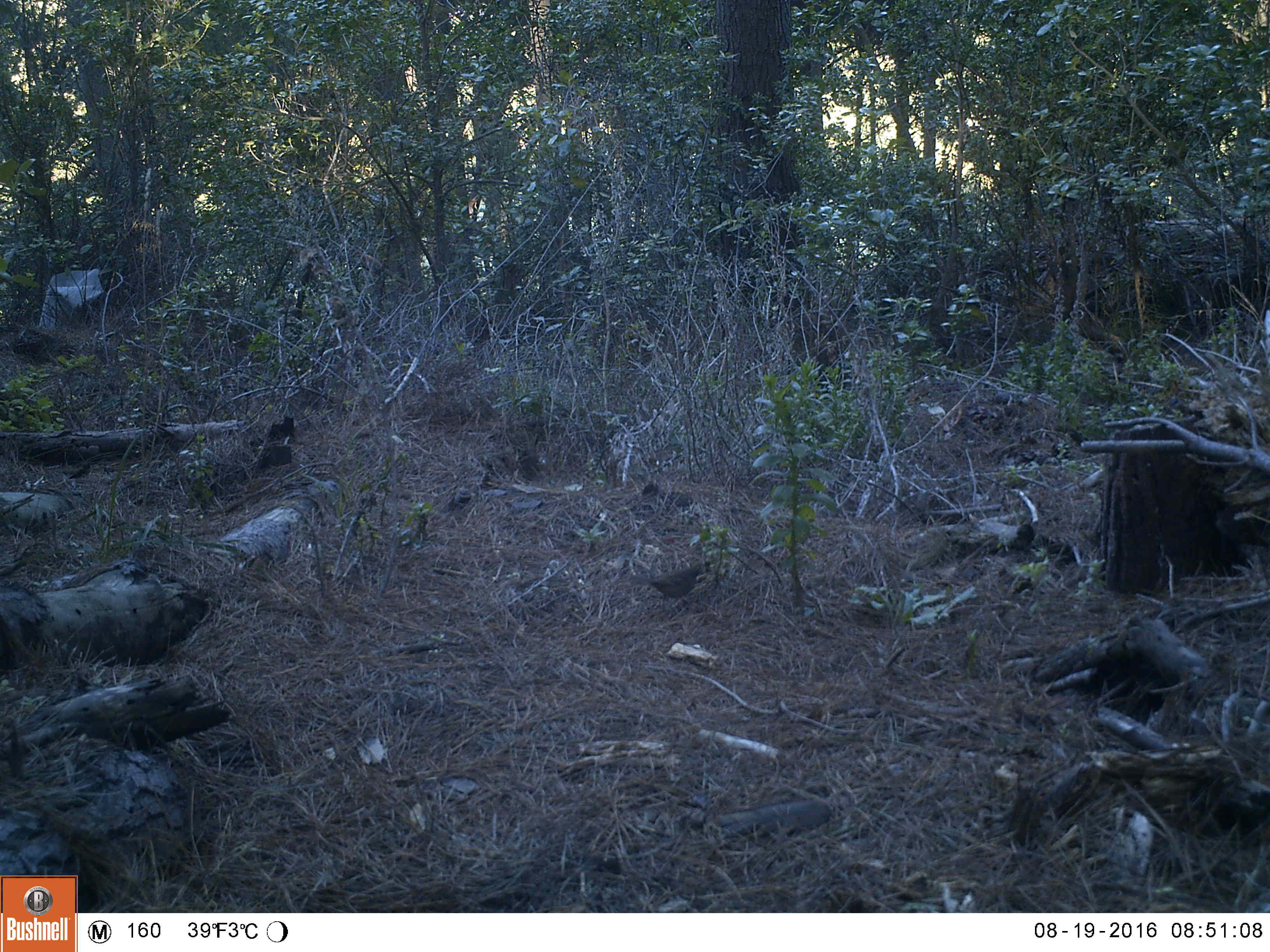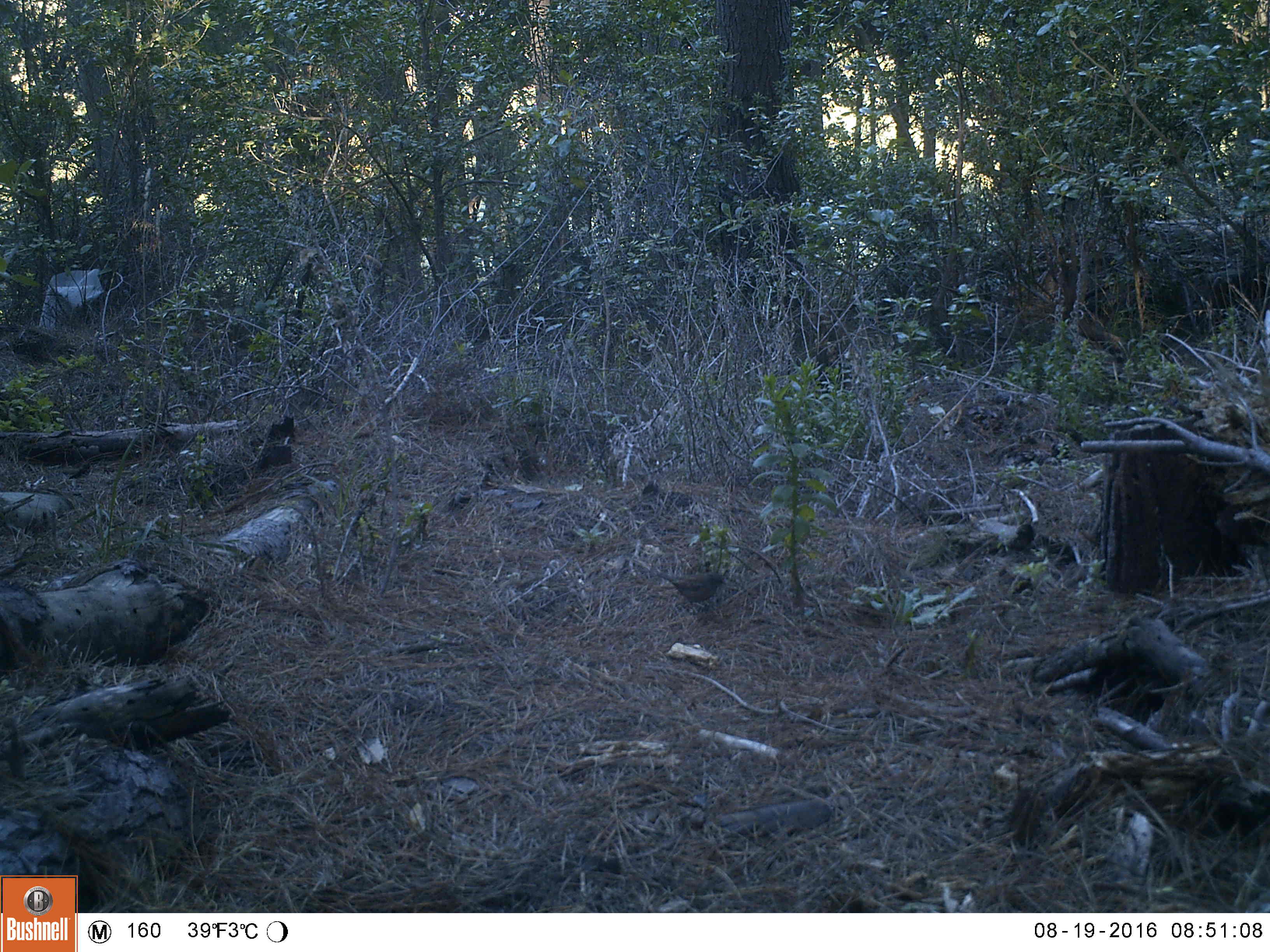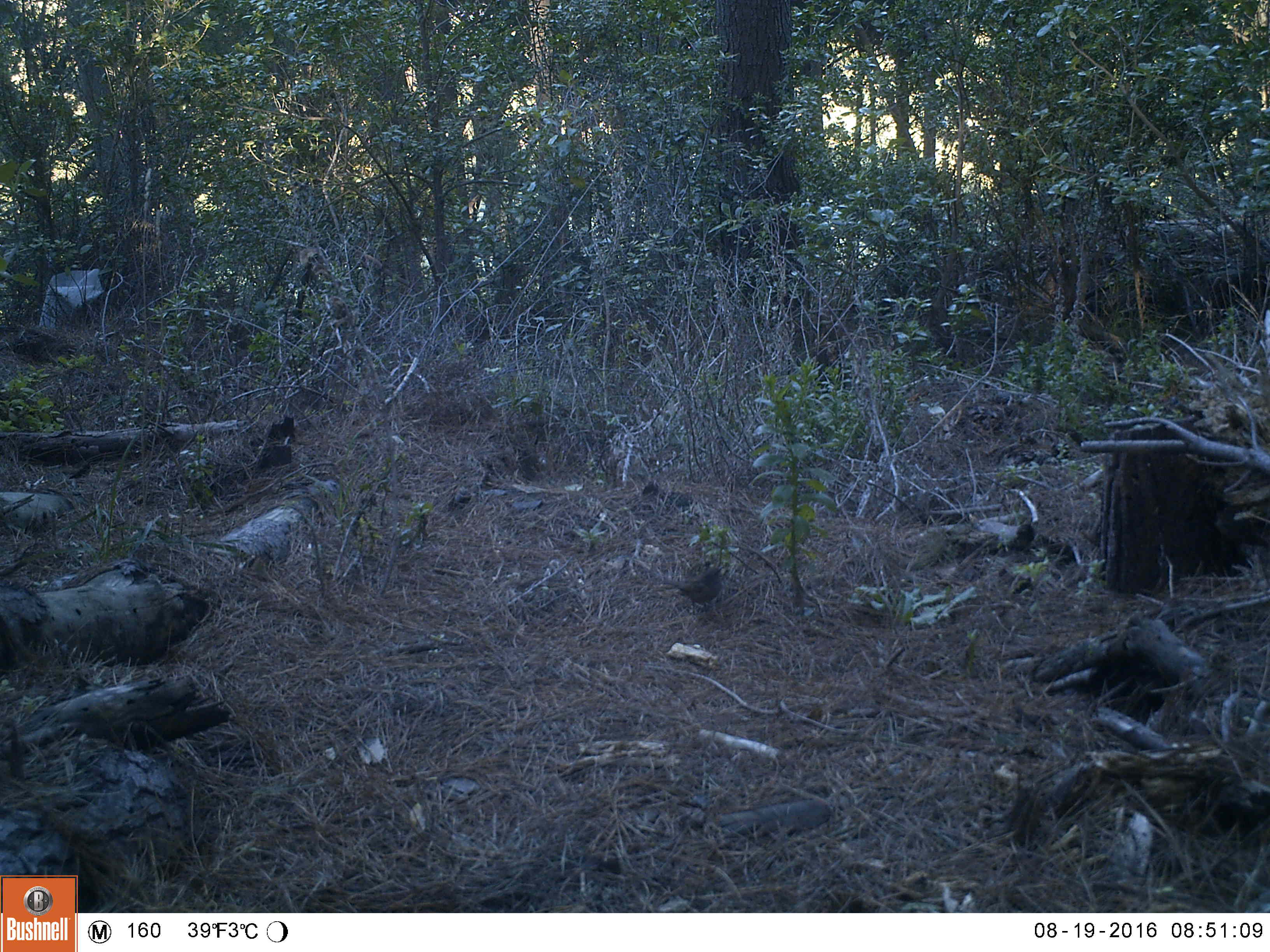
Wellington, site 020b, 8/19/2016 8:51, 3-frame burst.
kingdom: Animalia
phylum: Chordata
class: Aves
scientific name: Aves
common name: bird